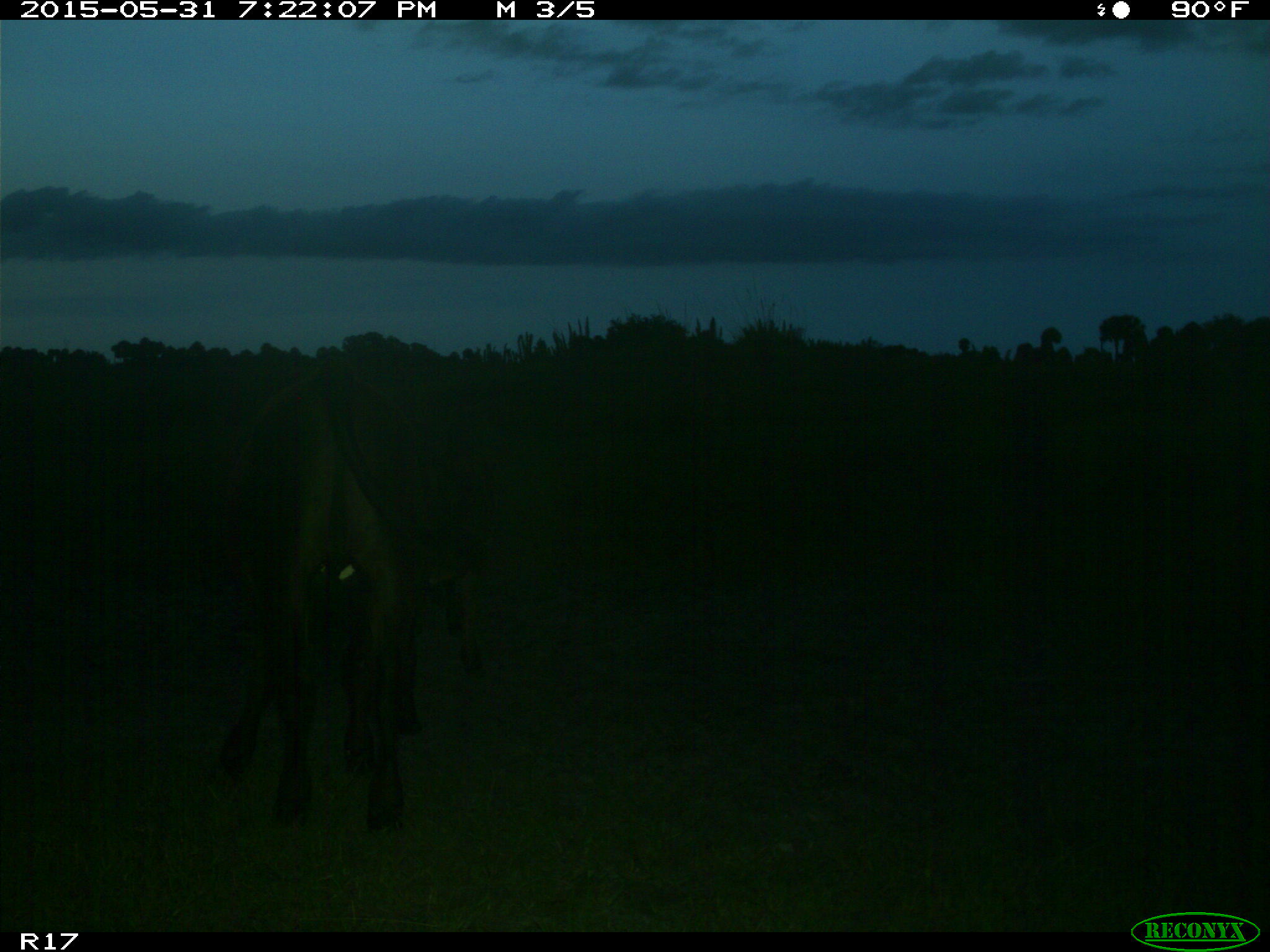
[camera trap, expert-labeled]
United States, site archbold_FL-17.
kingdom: Animalia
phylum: Chordata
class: Mammalia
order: Artiodactyla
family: Bovidae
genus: Bos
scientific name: Bos taurus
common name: domestic cow